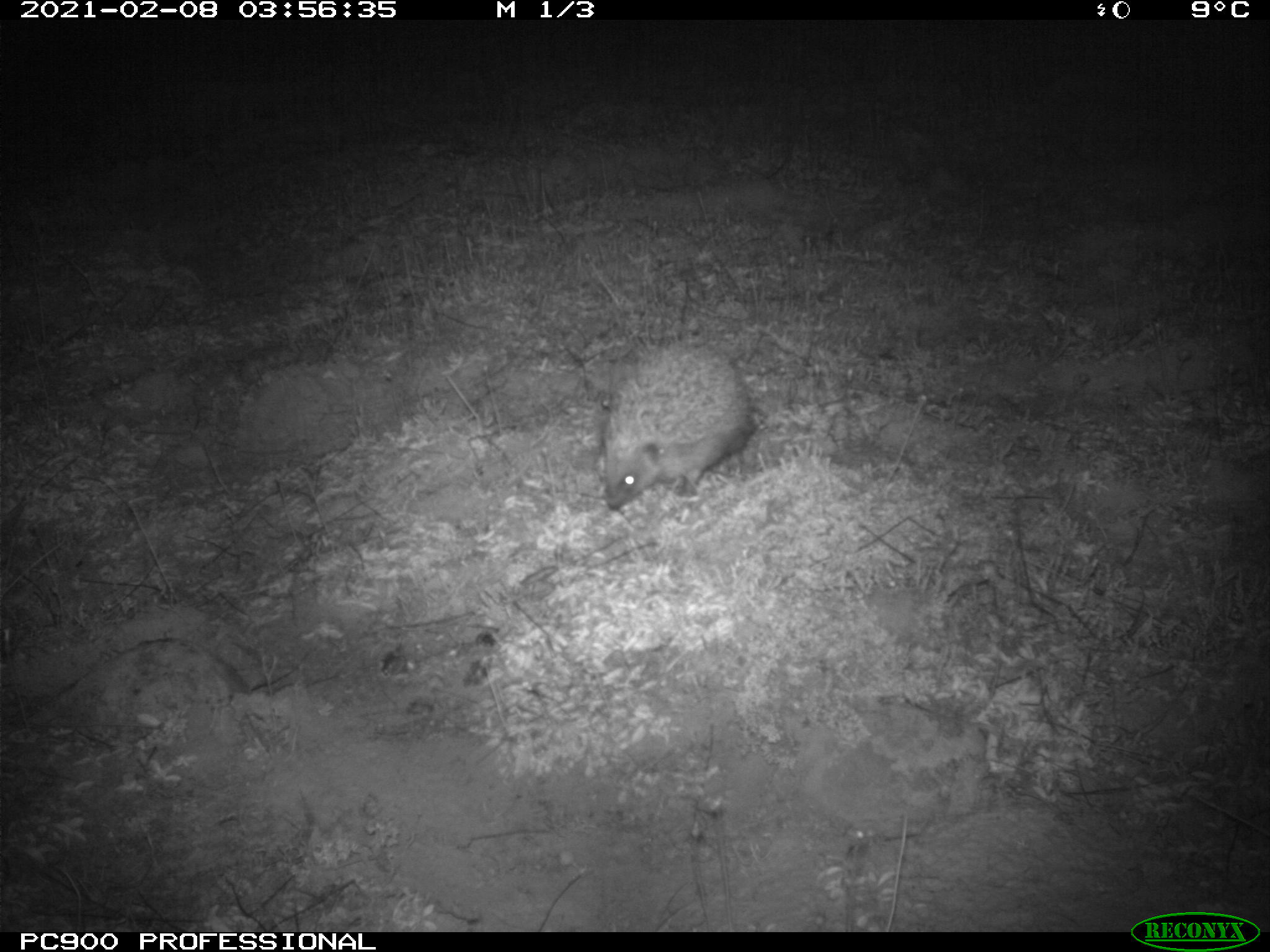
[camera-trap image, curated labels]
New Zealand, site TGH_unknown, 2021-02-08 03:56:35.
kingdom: Animalia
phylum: Chordata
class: Mammalia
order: Eulipotyphla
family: Erinaceidae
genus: Erinaceus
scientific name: Erinaceus europaeus europaeus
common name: european hedgehog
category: hedgehog